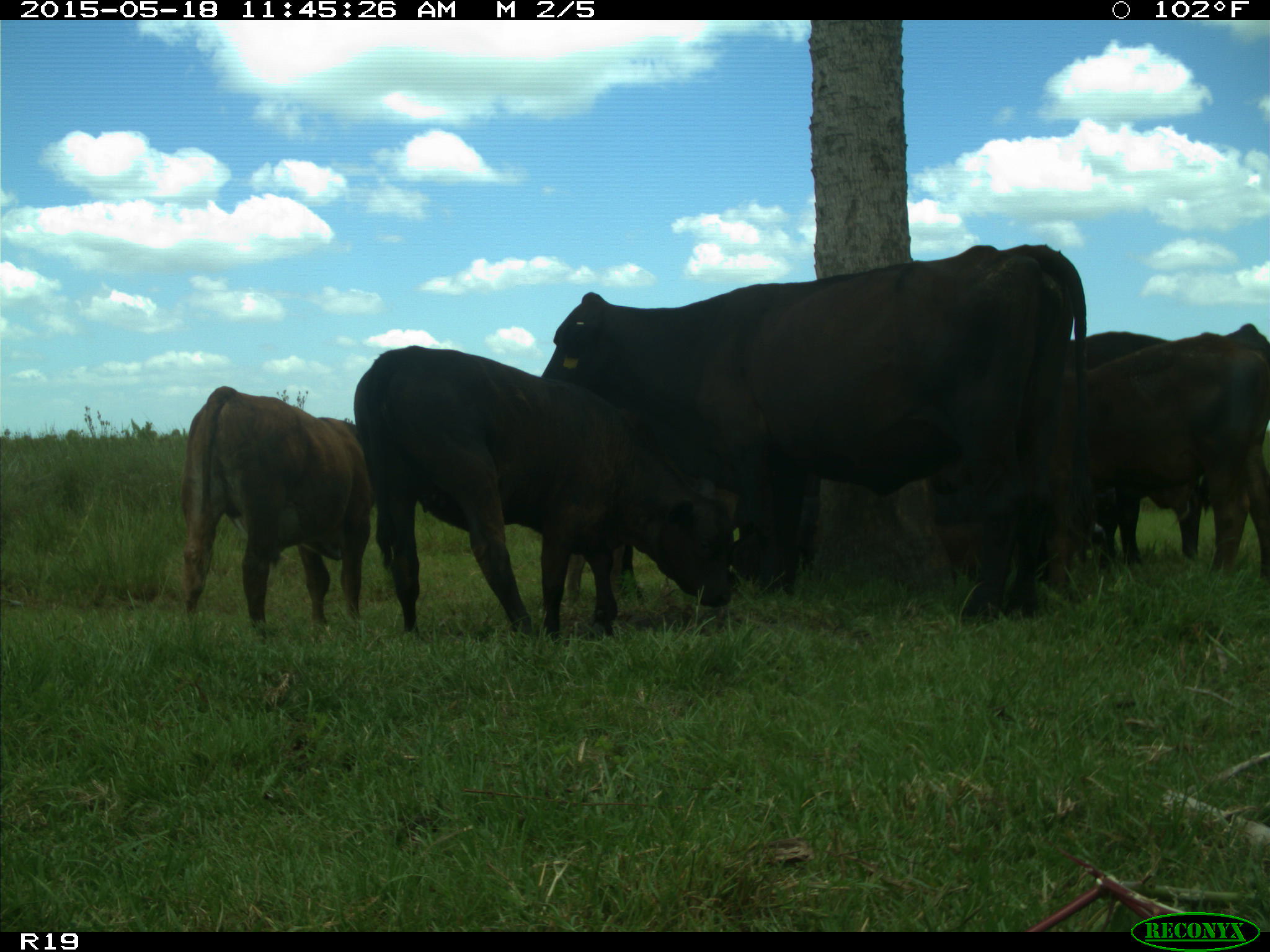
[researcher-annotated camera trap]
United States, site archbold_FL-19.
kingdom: Animalia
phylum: Chordata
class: Mammalia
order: Artiodactyla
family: Bovidae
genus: Bos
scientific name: Bos taurus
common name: domestic cow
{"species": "Bos taurus (domestic cow)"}